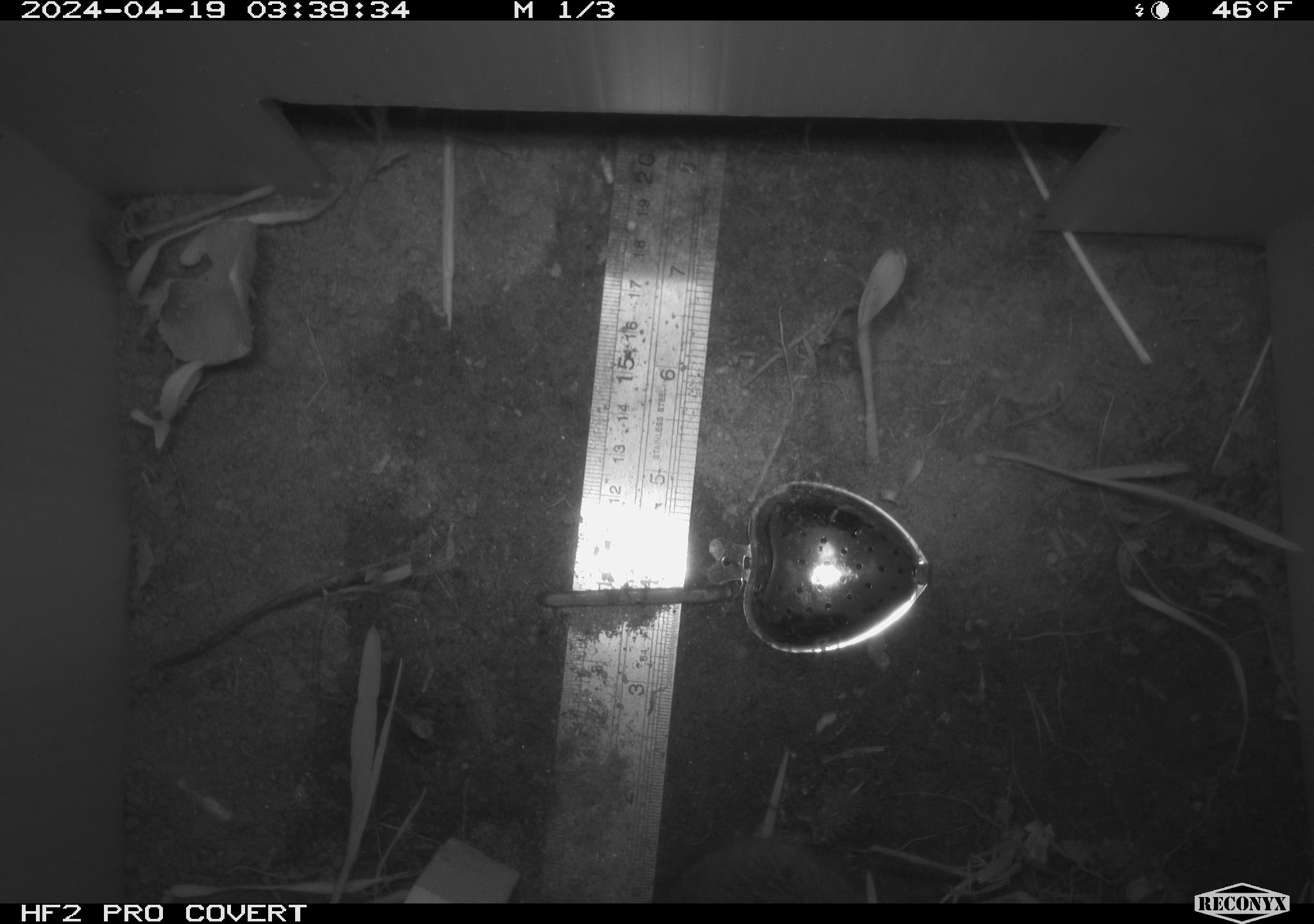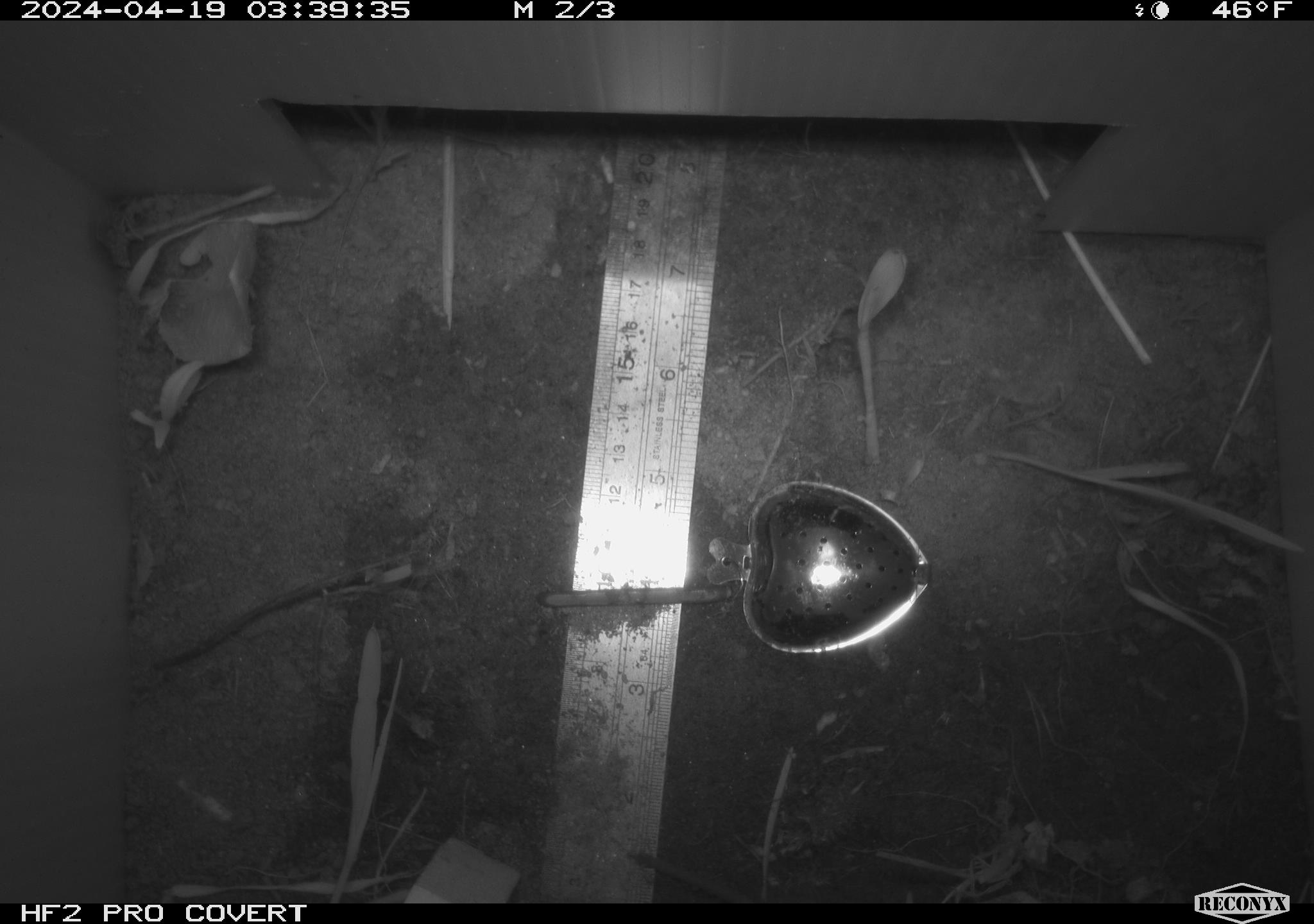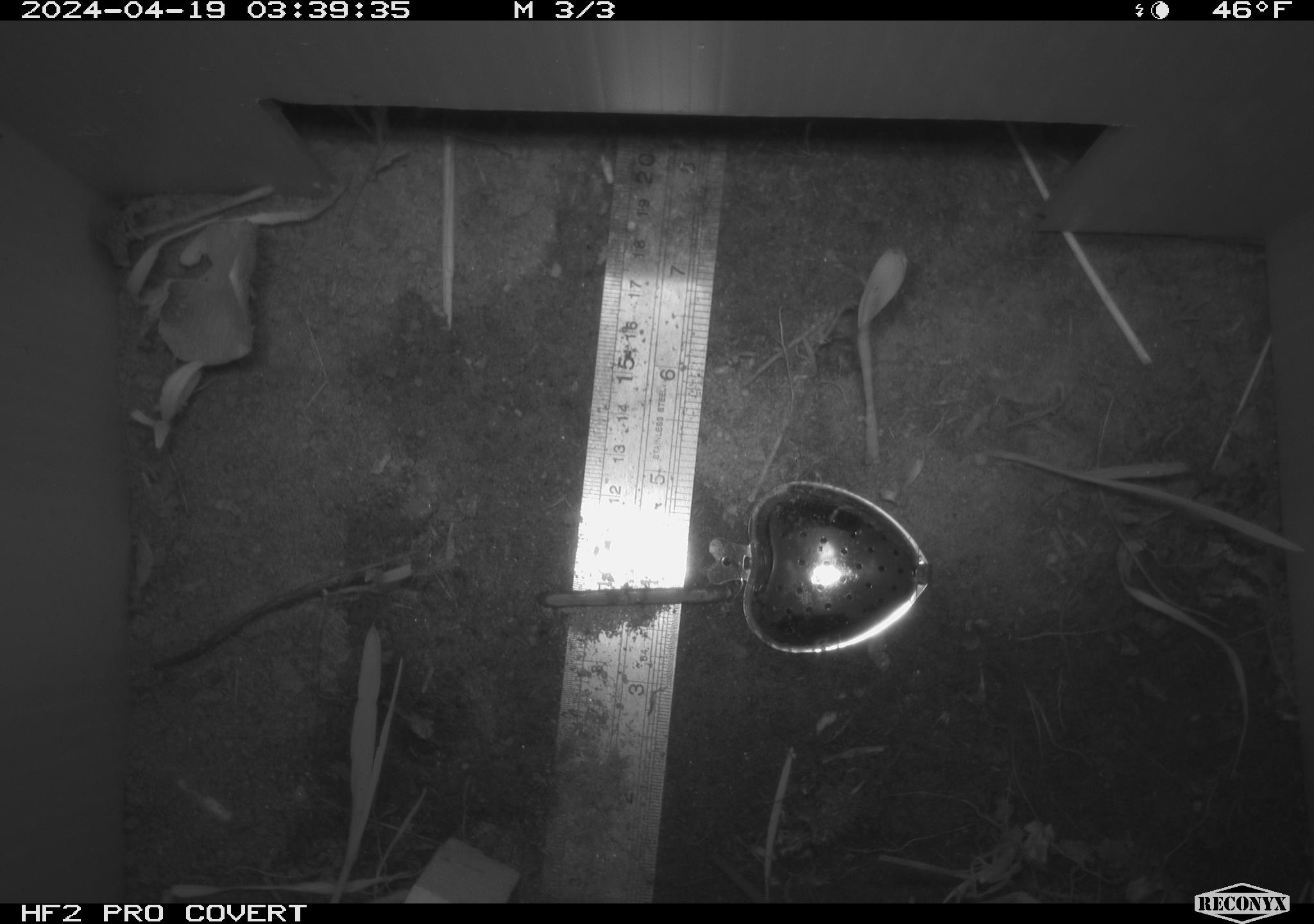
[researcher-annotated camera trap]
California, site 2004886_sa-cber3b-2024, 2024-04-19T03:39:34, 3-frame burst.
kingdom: Animalia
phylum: Chordata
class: Mammalia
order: Rodentia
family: Cricetidae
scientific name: Arvicolinae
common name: voles, lemmings, and muskrats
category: arvicolinae subfamily